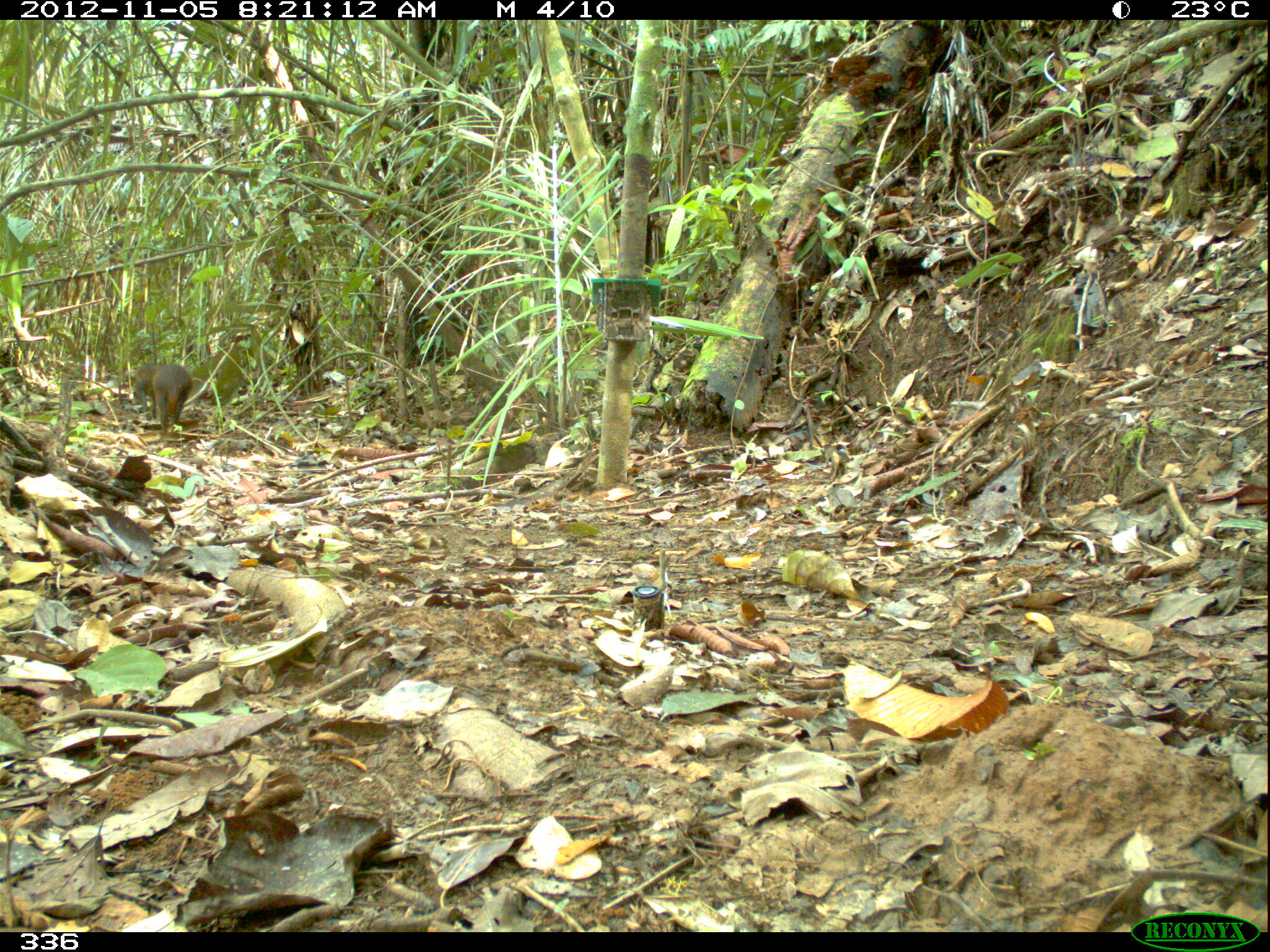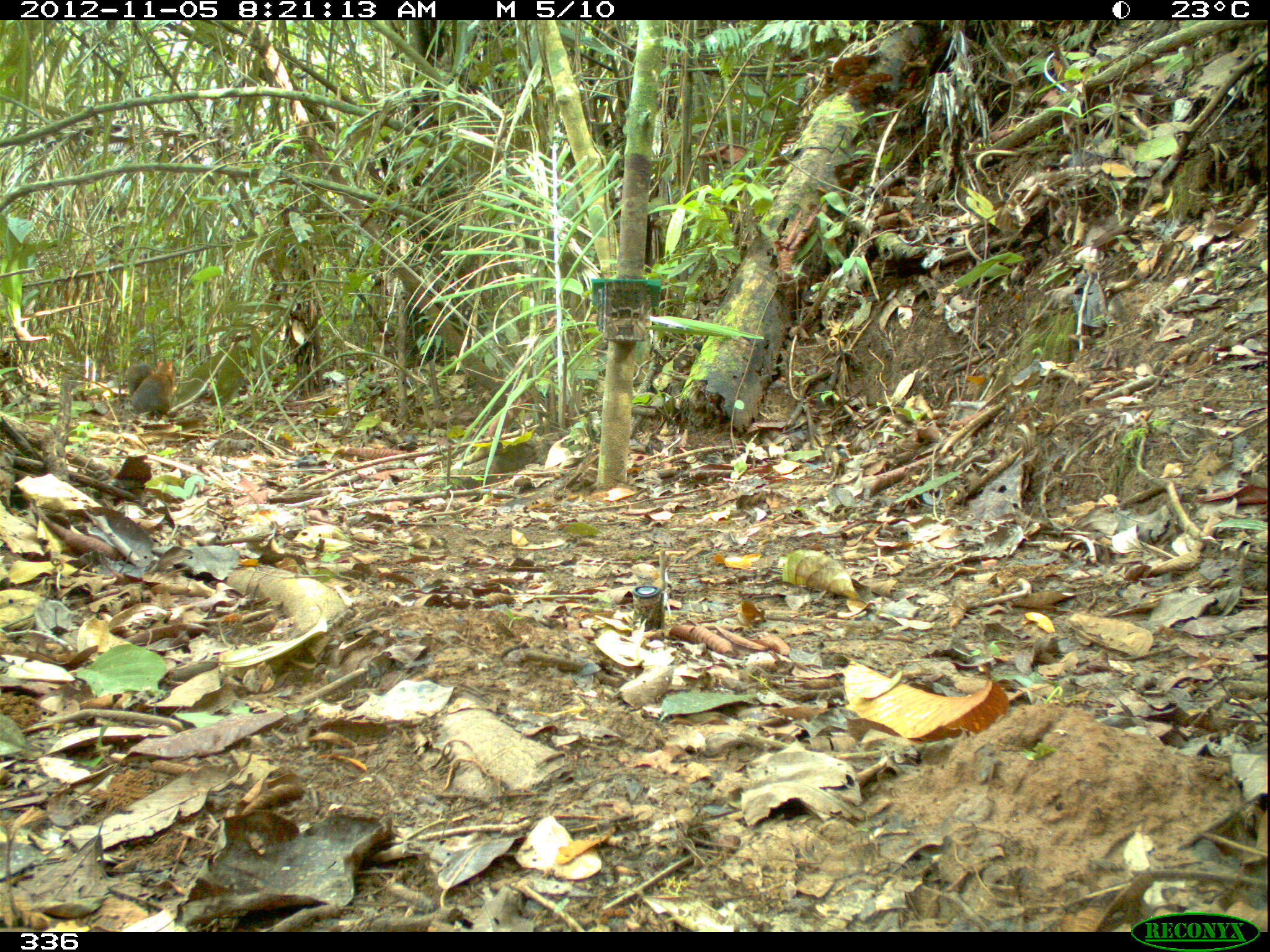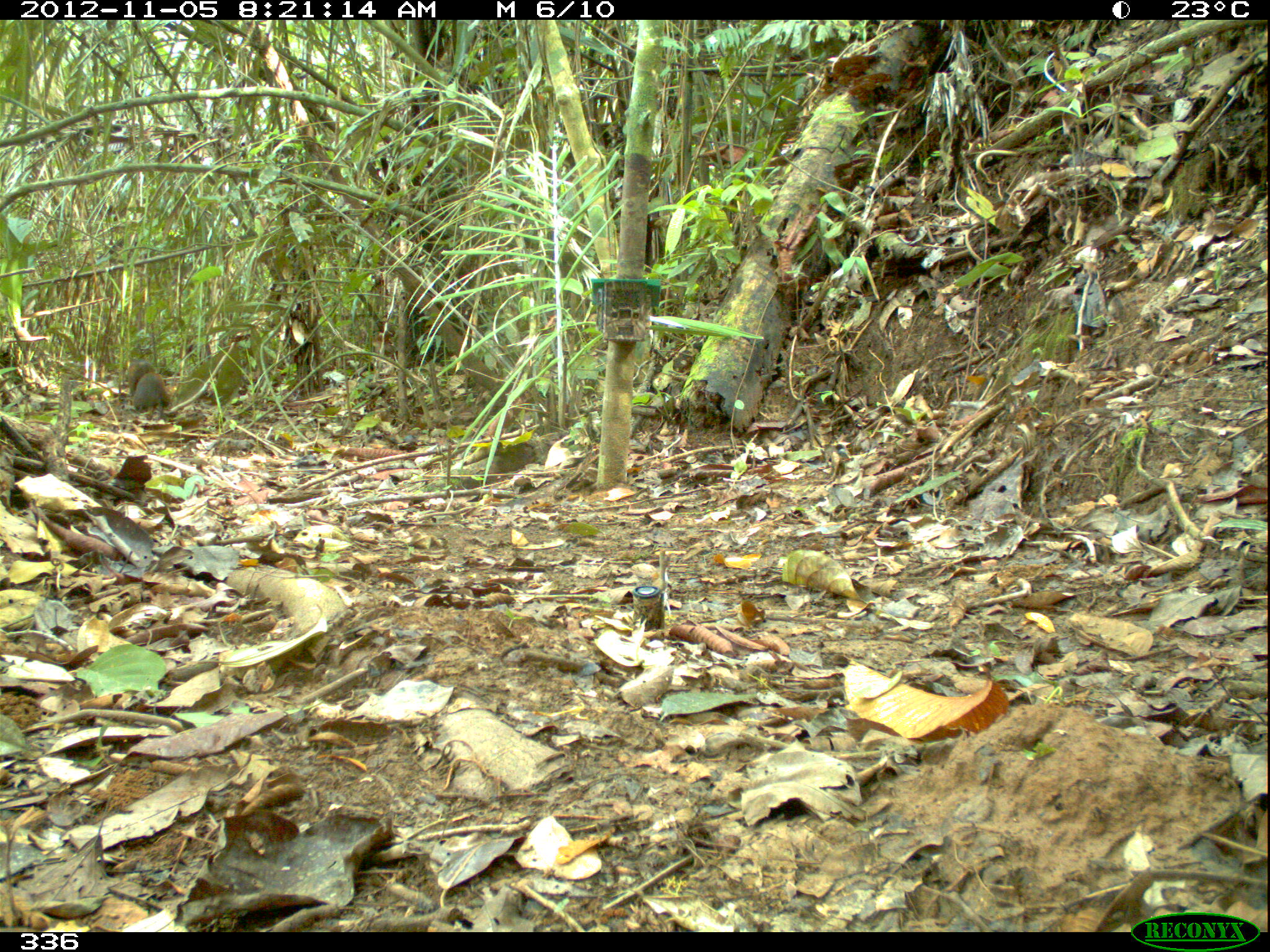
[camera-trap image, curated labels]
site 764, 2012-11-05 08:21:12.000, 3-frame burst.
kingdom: Animalia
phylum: Chordata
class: Mammalia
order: Rodentia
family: Dasyproctidae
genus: Dasyprocta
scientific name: Dasyprocta punctata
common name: central american agouti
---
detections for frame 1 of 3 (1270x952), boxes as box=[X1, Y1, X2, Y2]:
dasyprocta punctata: box=[152, 363, 192, 432]; box=[135, 364, 158, 419]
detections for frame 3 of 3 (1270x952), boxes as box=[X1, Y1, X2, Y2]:
dasyprocta punctata: box=[133, 371, 168, 414]; box=[127, 359, 156, 397]